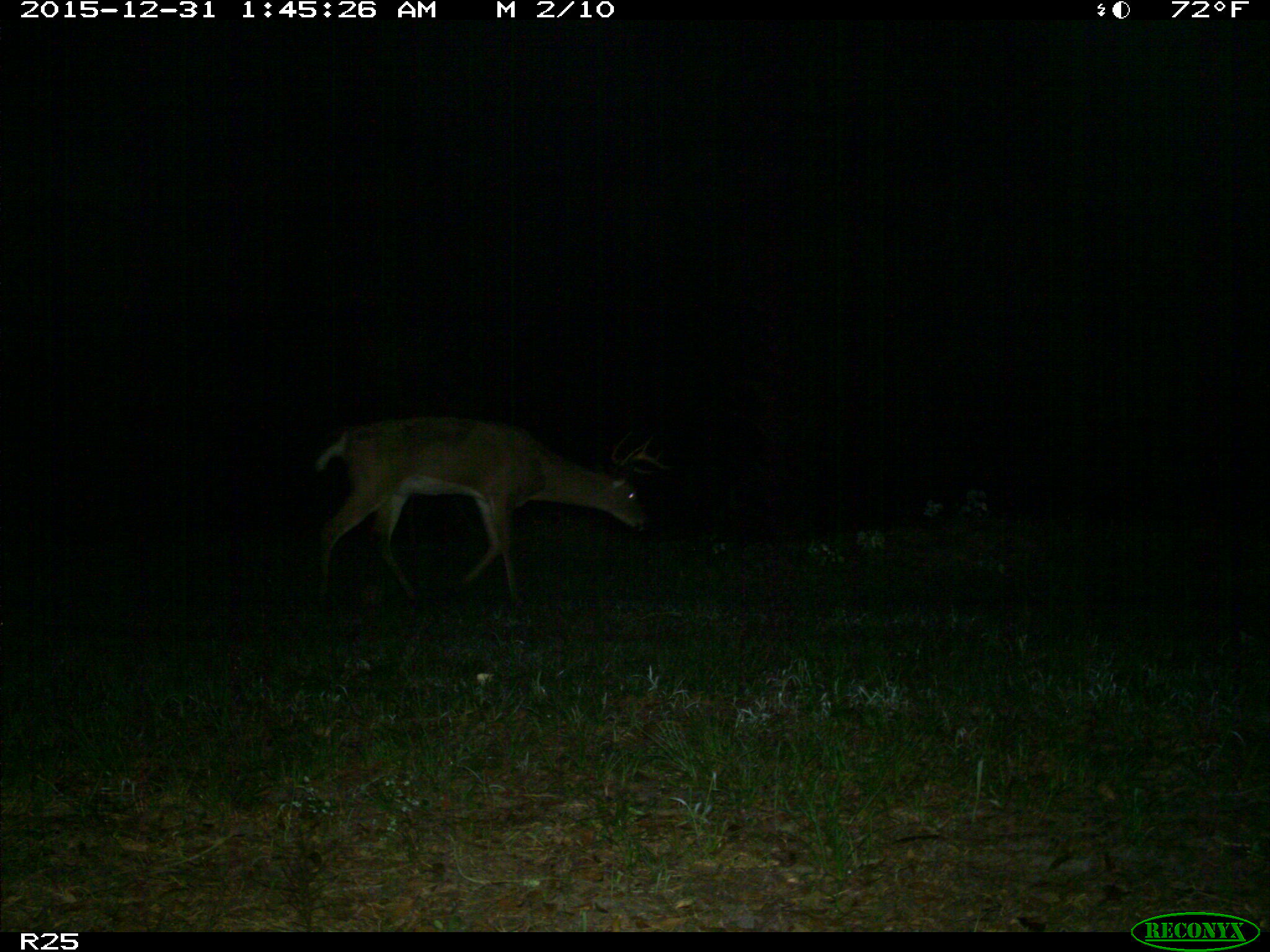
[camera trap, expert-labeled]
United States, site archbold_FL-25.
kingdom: Animalia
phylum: Chordata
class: Mammalia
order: Artiodactyla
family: Cervidae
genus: Odocoileus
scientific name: Odocoileus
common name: deer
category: unidentified deer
Unidentified deer (deer) (Odocoileus).